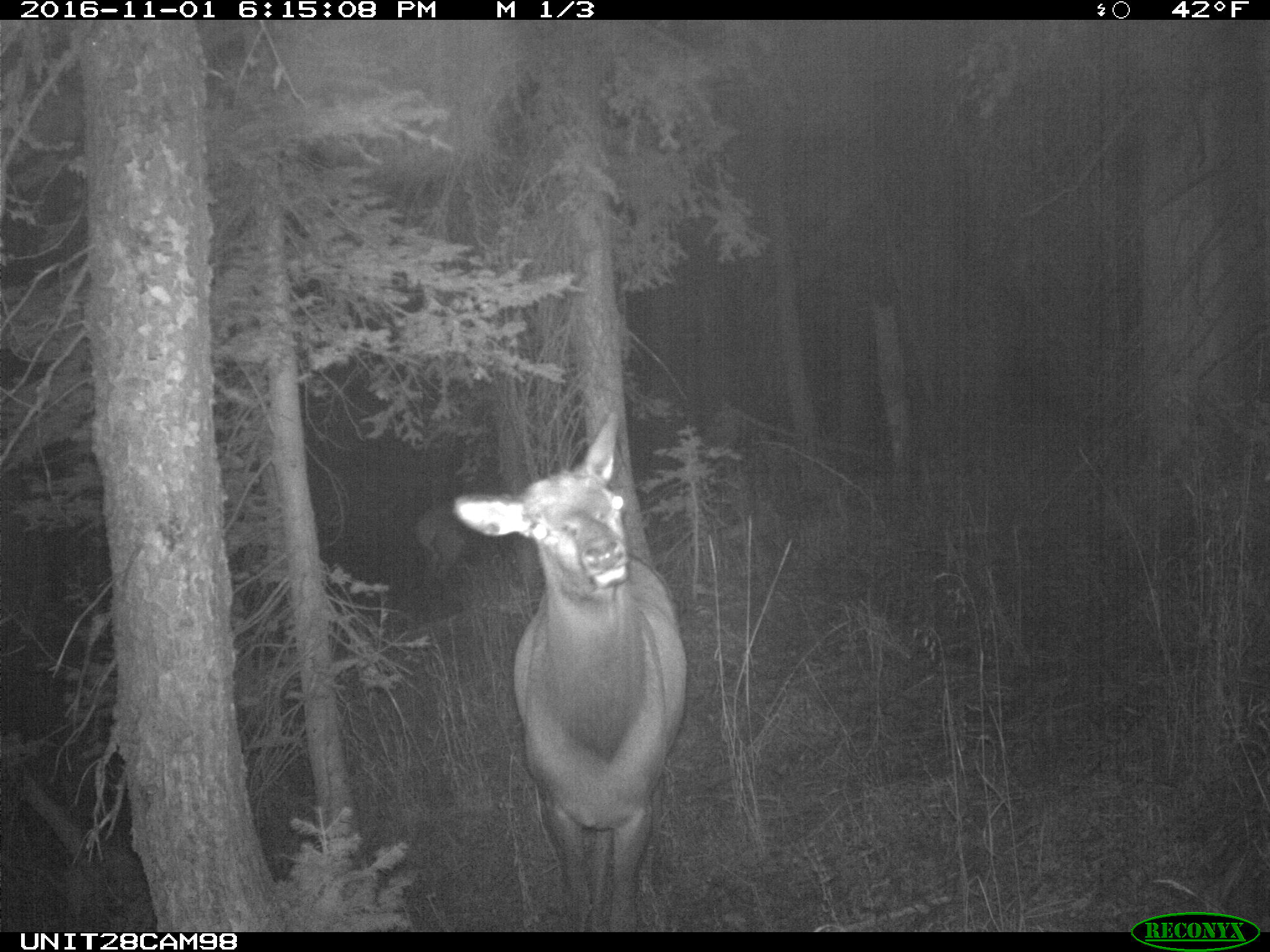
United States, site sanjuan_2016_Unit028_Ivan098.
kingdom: Animalia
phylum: Chordata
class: Mammalia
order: Artiodactyla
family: Cervidae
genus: Cervus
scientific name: Cervus elaphus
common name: red deer